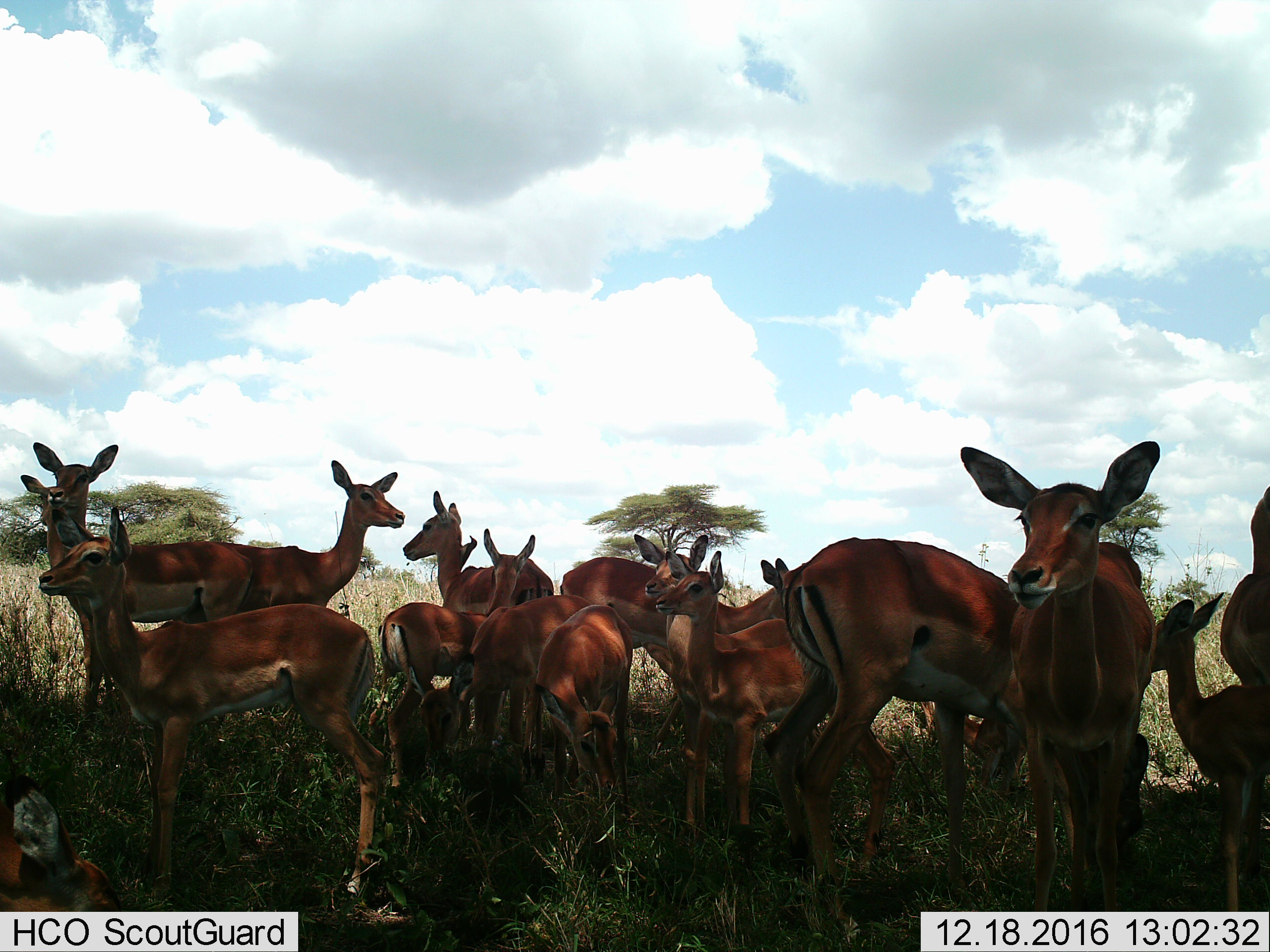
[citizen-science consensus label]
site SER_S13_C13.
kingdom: Animalia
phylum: Chordata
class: Mammalia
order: Artiodactyla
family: Bovidae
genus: Aepyceros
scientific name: Aepyceros melampus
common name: impala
Impala (Aepyceros melampus), count 11-50. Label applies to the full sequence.